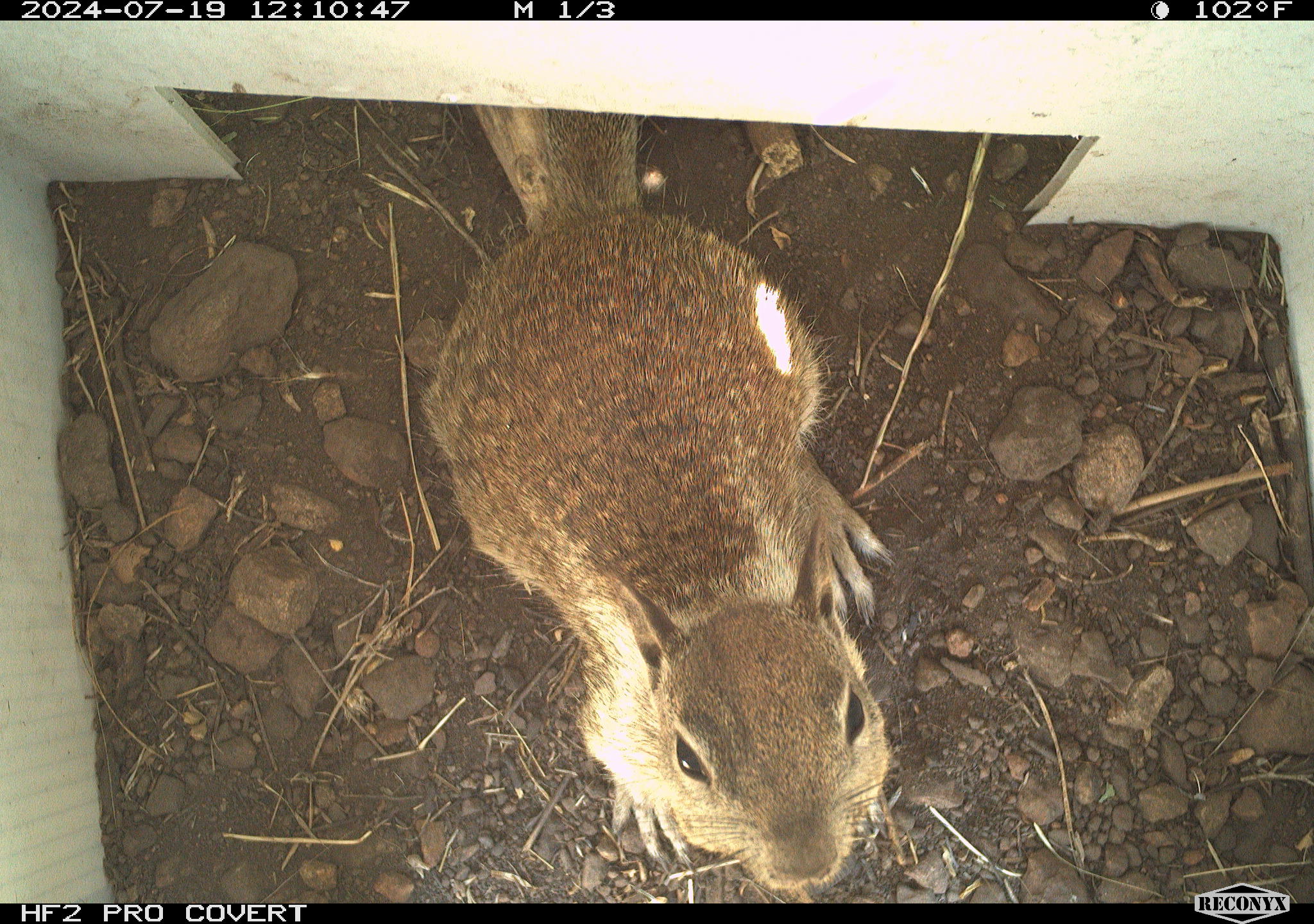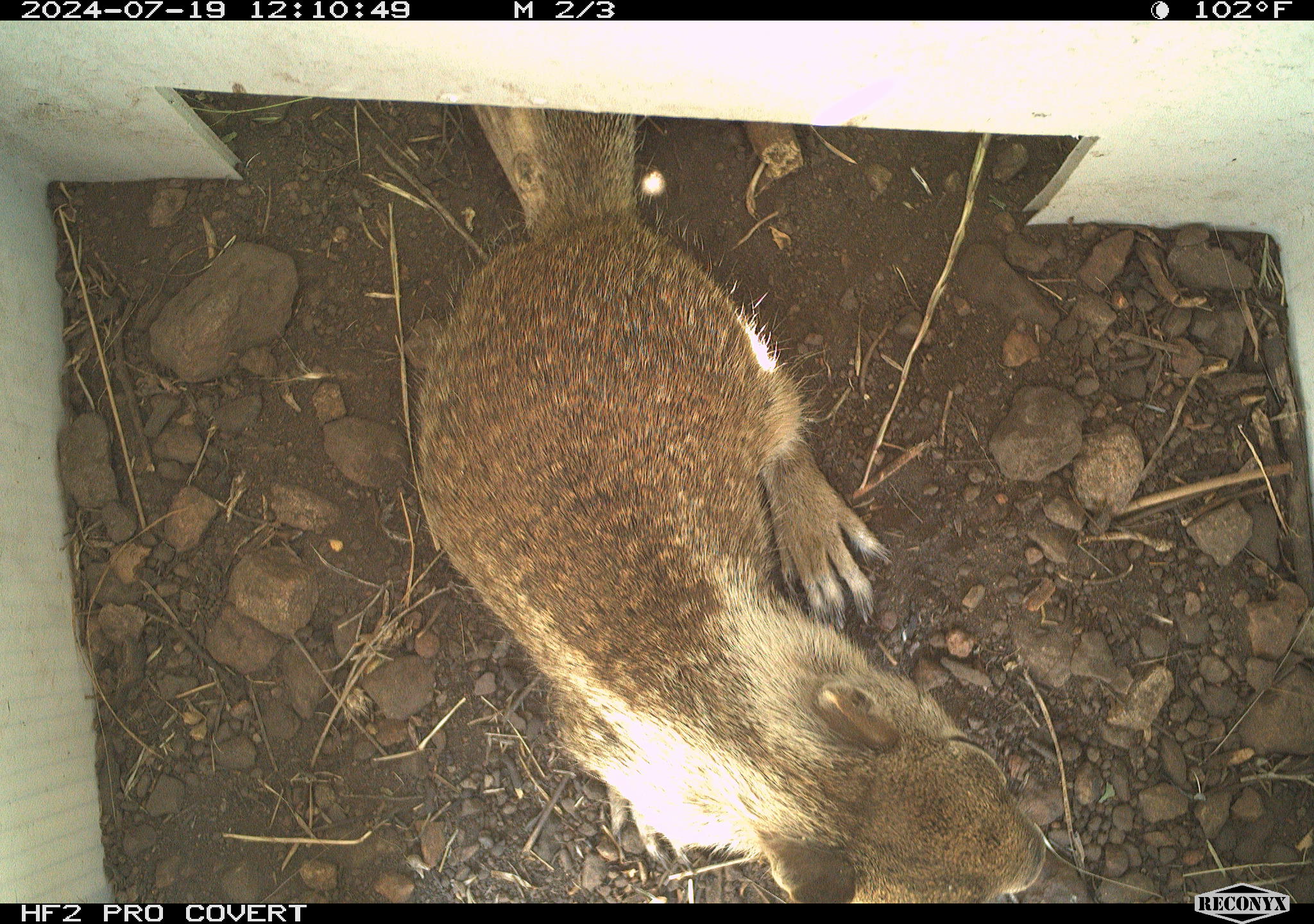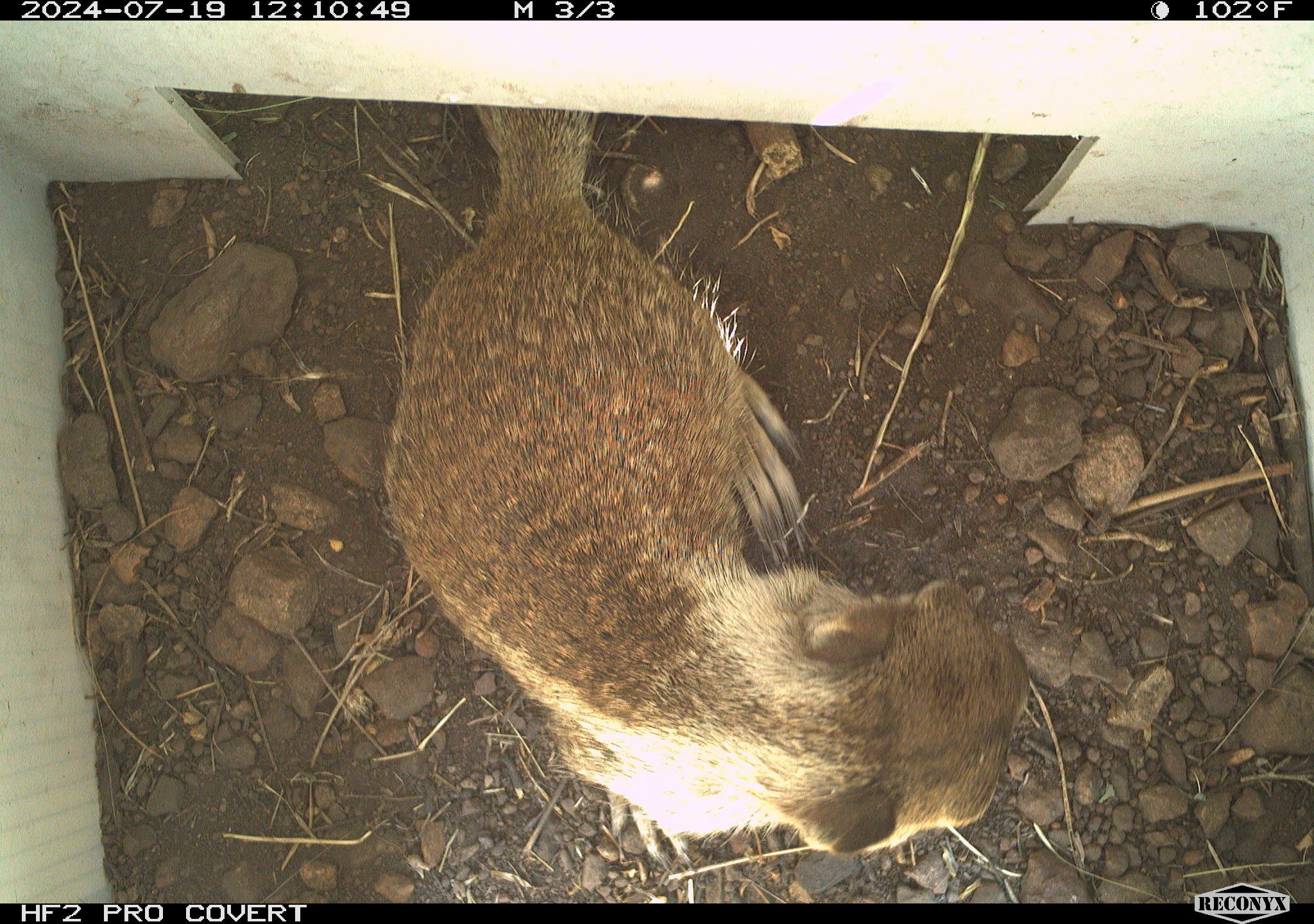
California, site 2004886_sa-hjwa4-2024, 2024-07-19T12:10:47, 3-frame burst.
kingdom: Animalia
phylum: Chordata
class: Mammalia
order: Rodentia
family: Sciuridae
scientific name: Sciuridae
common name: squirrels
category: sciuridae family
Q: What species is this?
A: Sciuridae family (squirrels) (Sciuridae).